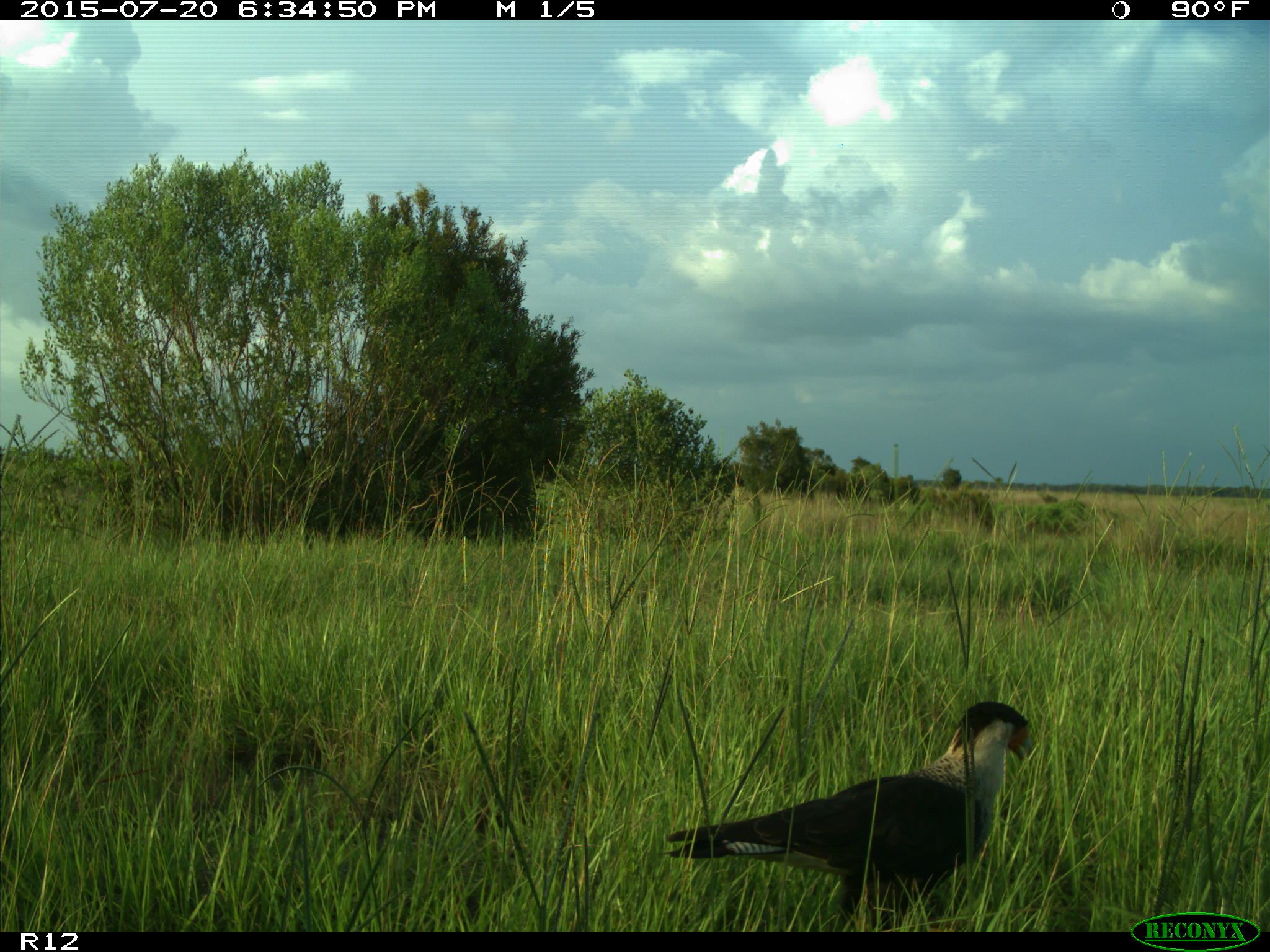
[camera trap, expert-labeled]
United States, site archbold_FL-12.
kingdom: Animalia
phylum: Chordata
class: Aves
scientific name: Aves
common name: birds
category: unidentified bird